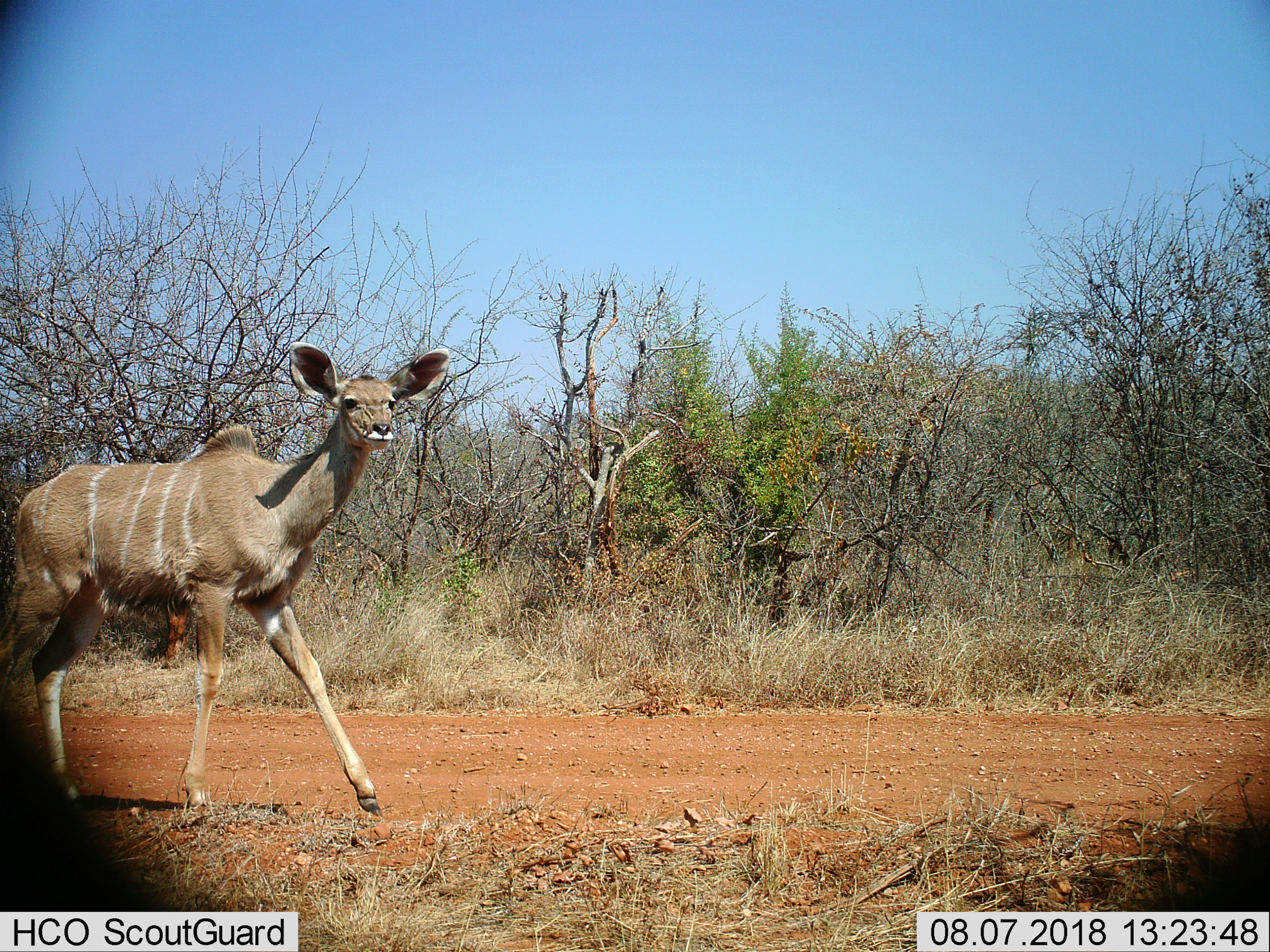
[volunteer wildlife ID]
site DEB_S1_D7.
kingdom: Animalia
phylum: Chordata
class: Mammalia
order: Artiodactyla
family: Bovidae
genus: Tragelaphus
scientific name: Tragelaphus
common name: kudu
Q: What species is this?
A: Kudu (Tragelaphus).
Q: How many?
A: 1.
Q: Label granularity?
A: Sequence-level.